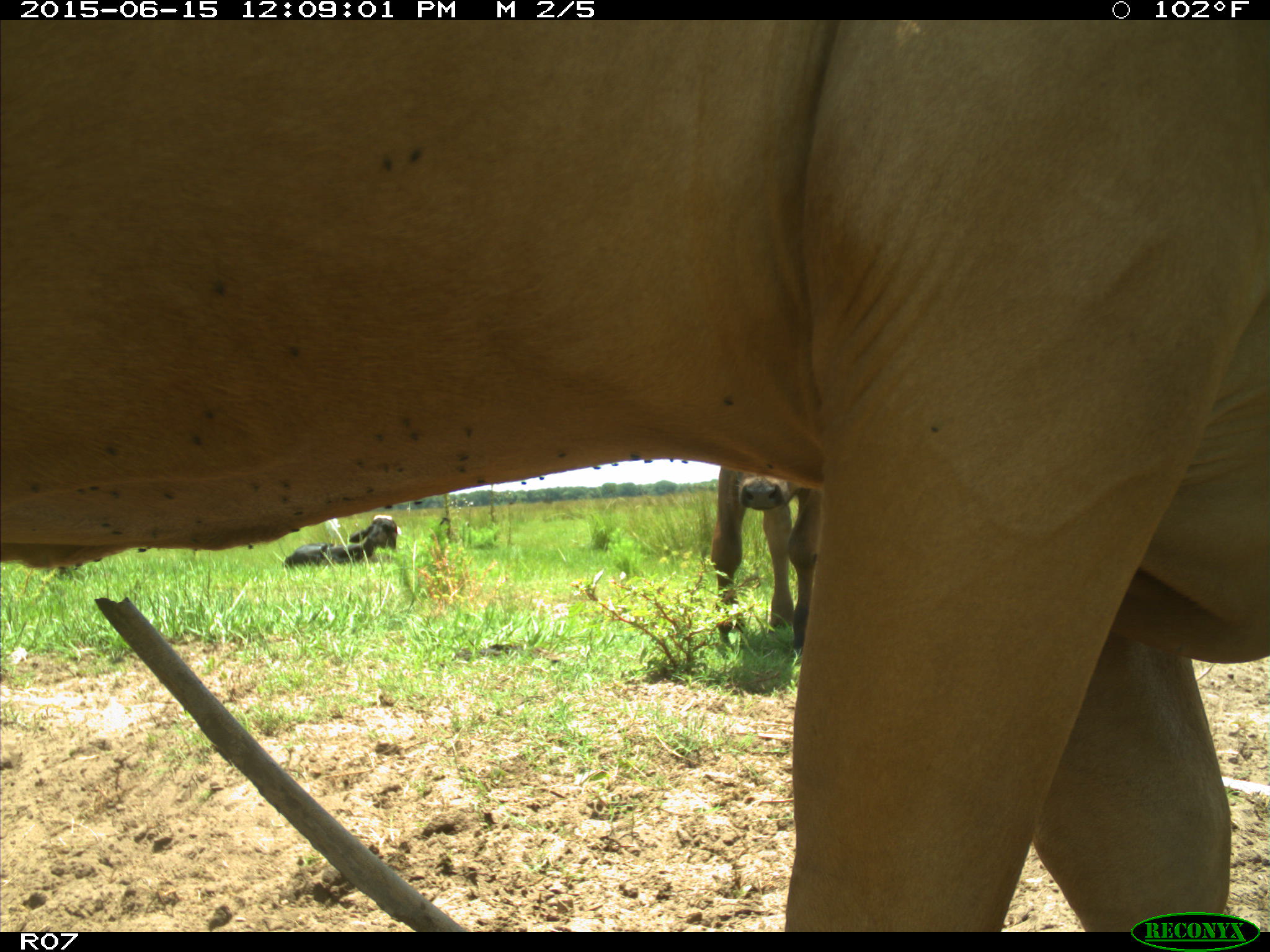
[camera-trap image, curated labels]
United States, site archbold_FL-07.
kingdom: Animalia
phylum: Chordata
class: Mammalia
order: Artiodactyla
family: Bovidae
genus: Bos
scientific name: Bos taurus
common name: domestic cow